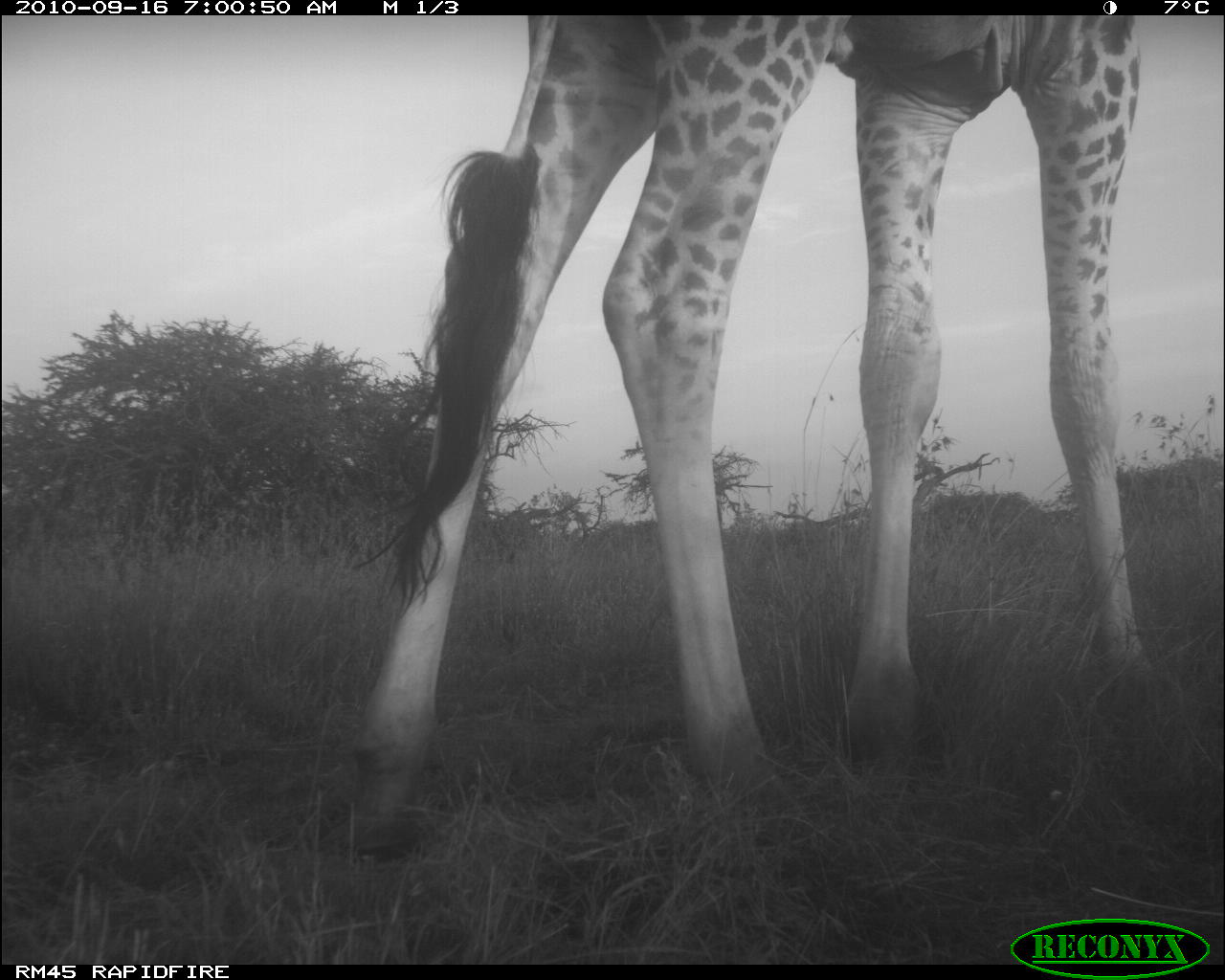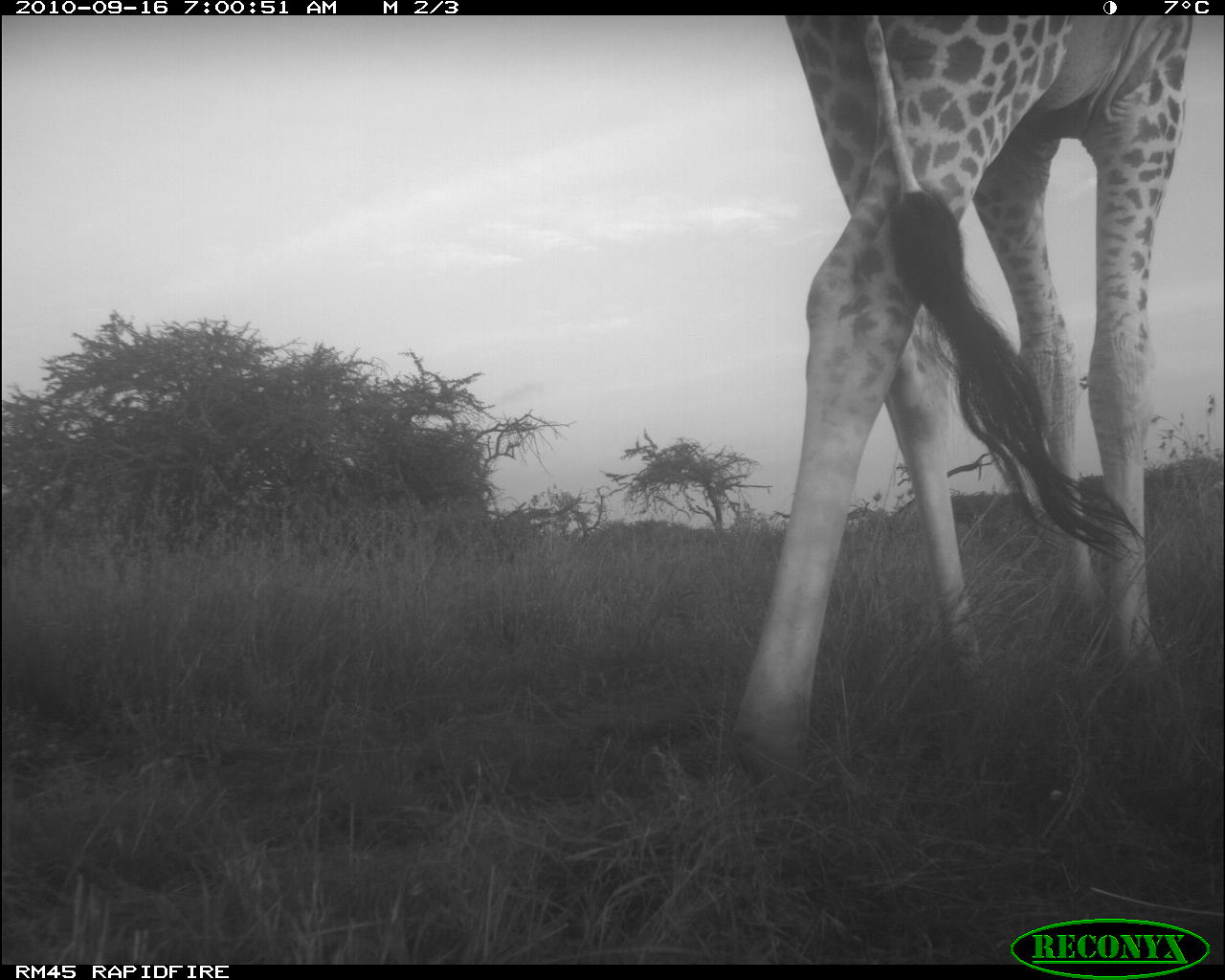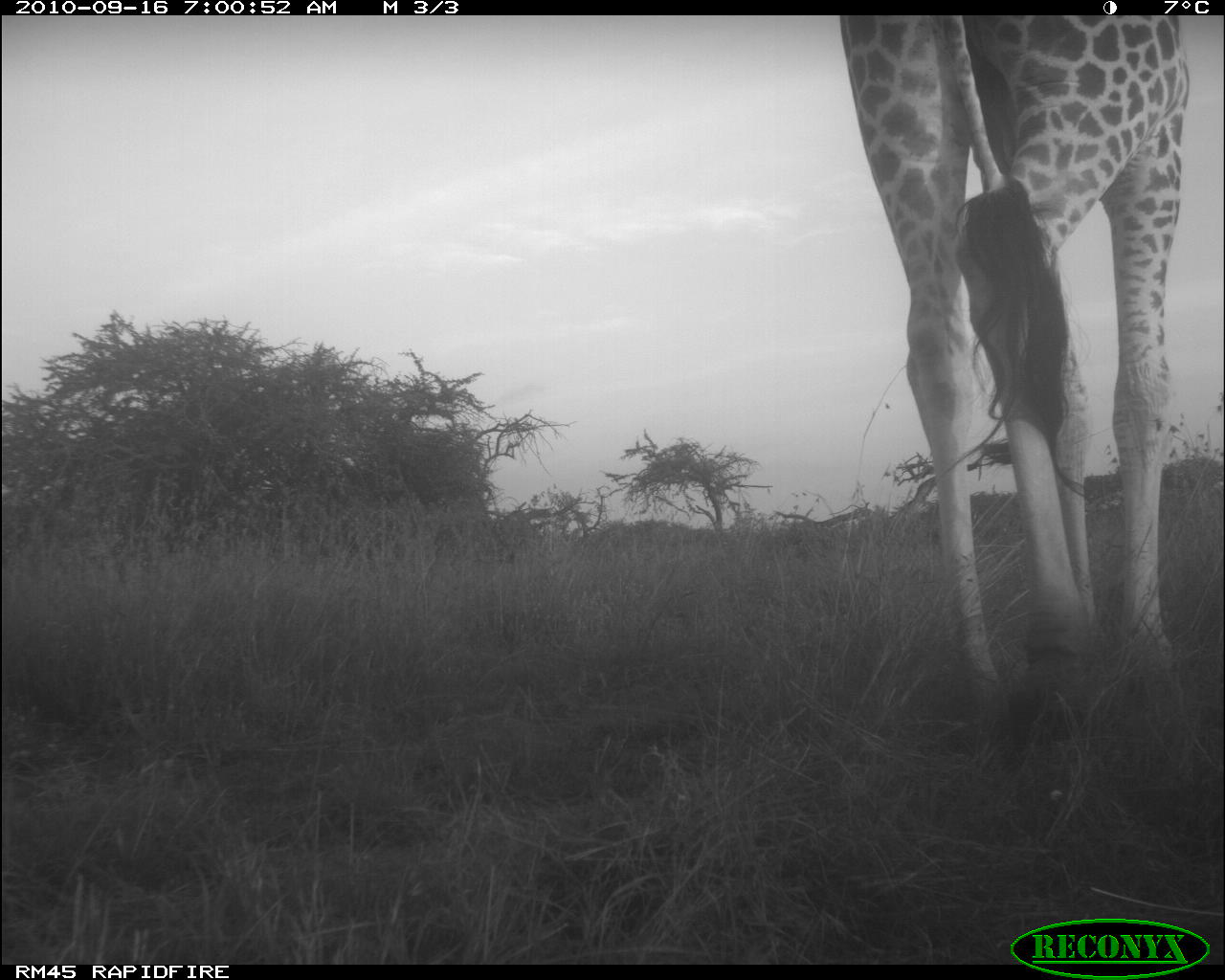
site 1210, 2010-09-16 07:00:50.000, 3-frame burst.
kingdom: Animalia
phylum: Chordata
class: Mammalia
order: Artiodactyla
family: Giraffidae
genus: Giraffa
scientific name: Giraffa camelopardalis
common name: giraffe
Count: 1.